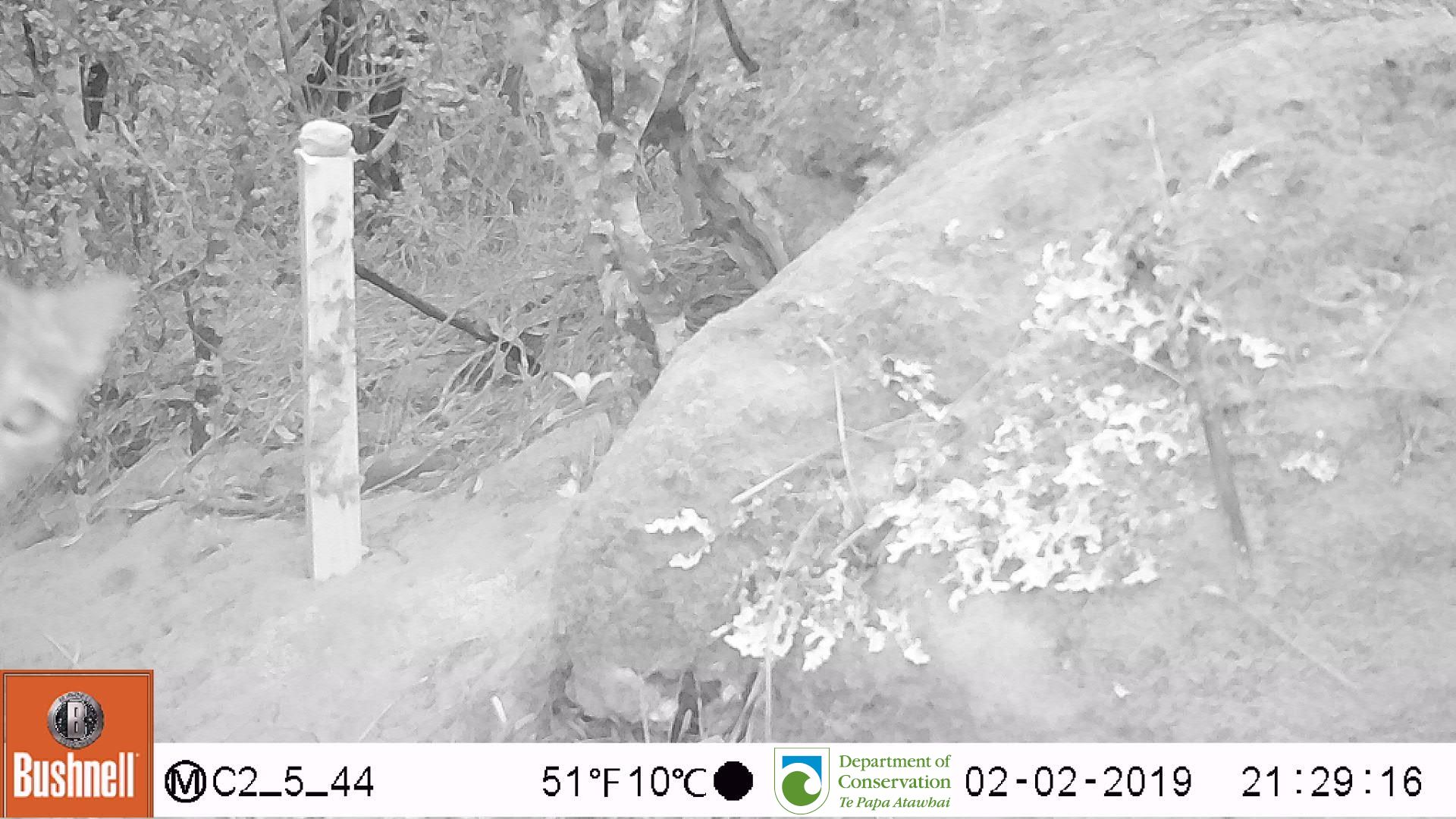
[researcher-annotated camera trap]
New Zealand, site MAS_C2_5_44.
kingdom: Animalia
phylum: Chordata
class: Mammalia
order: Carnivora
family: Felidae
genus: Felis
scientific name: Felis catus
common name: domestic cat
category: cat